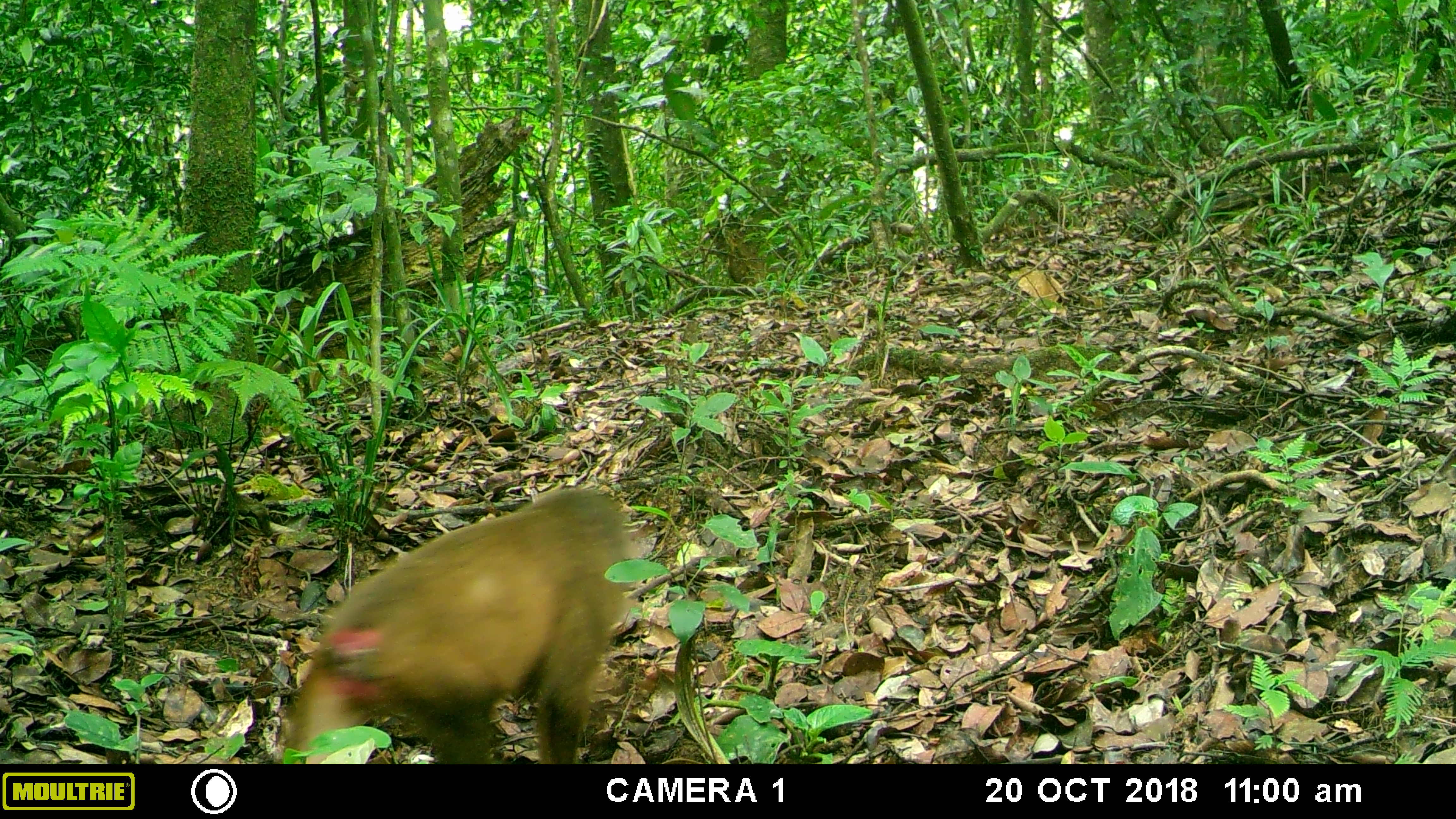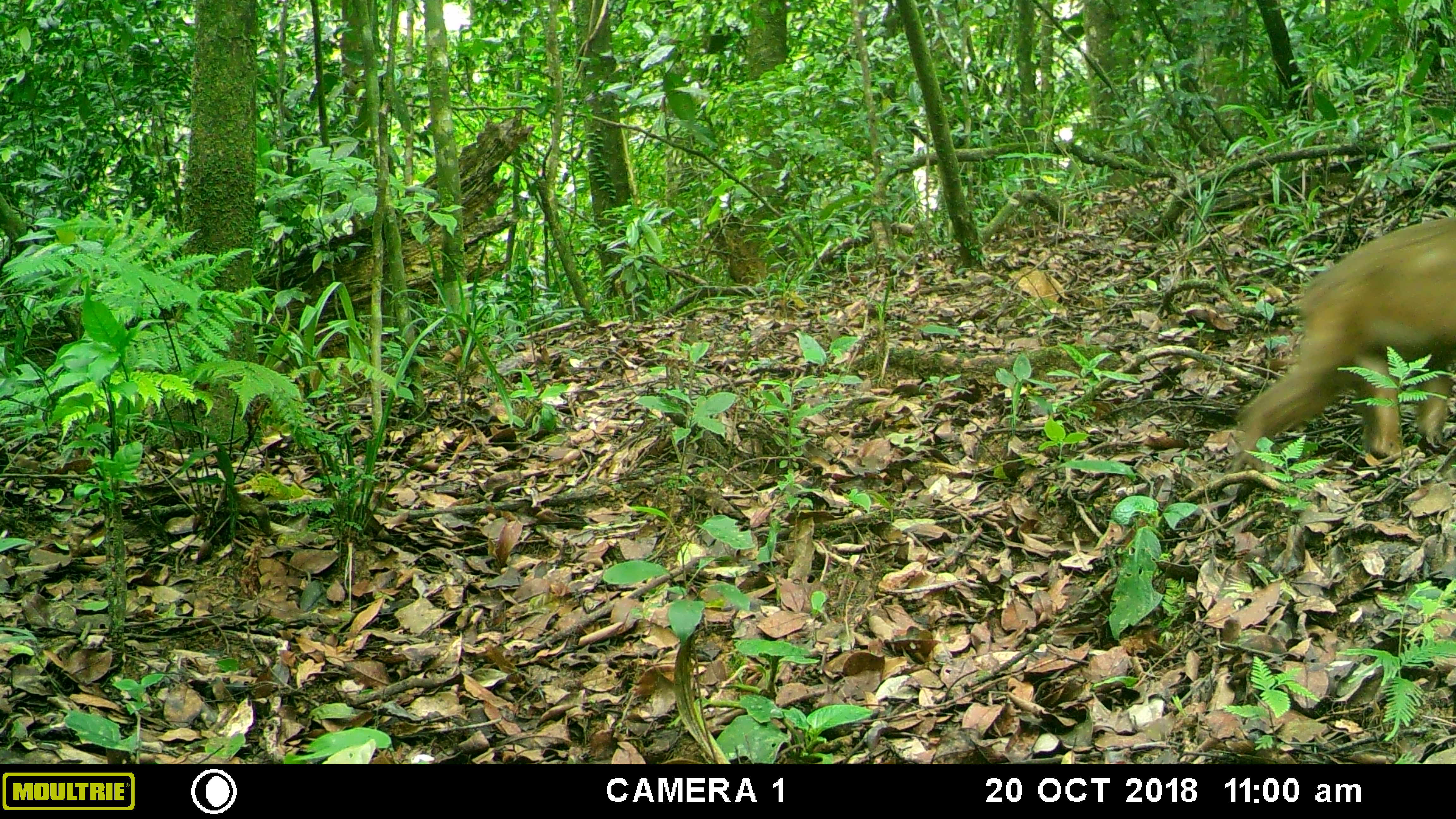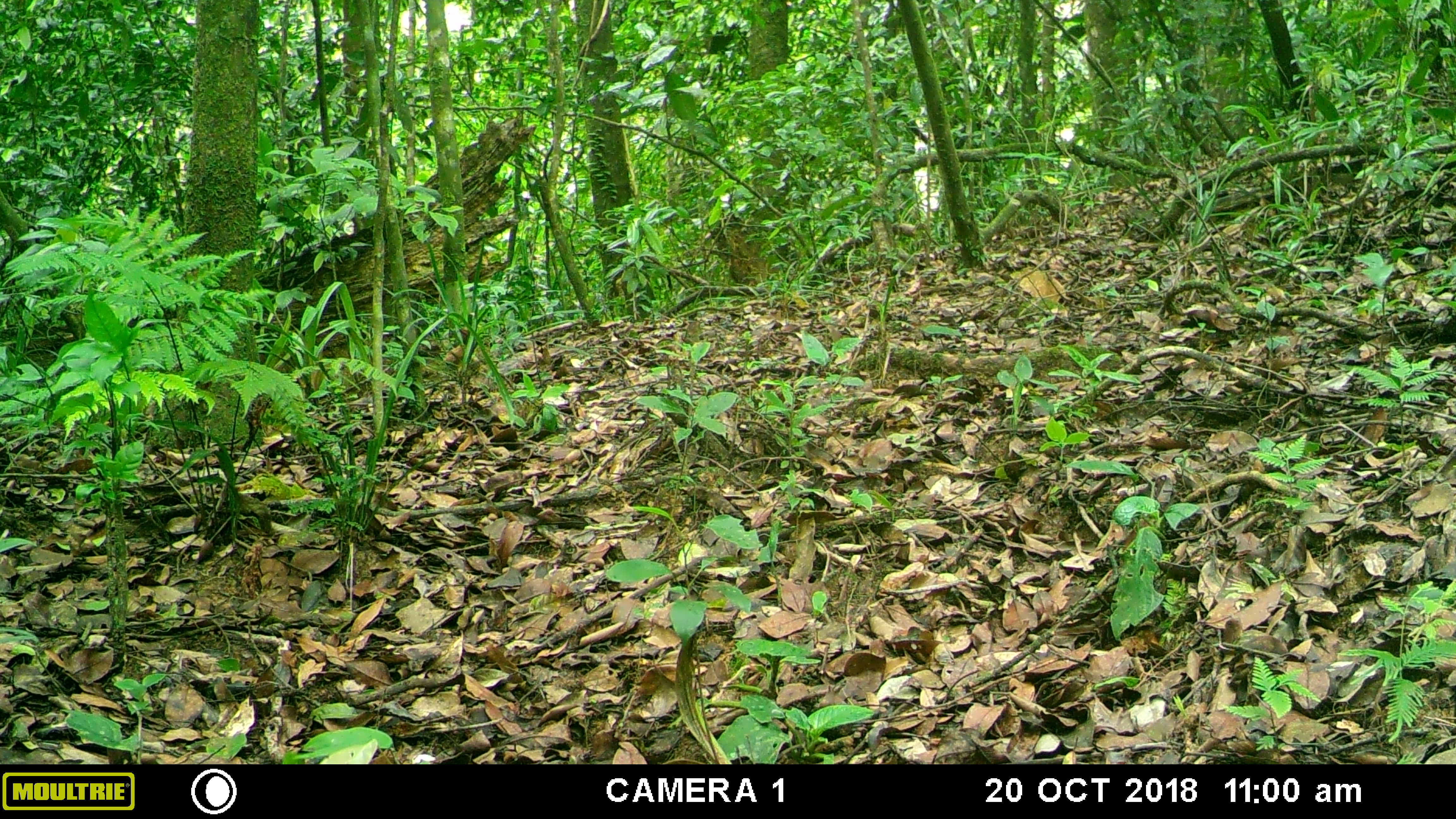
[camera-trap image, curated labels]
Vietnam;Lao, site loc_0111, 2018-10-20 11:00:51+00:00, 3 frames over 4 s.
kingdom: Animalia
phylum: Chordata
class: Mammalia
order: Primates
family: Cercopithecidae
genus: Macaca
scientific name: Macaca arctoides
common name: stump-tailed macaque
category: stump tailed macaque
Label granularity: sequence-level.